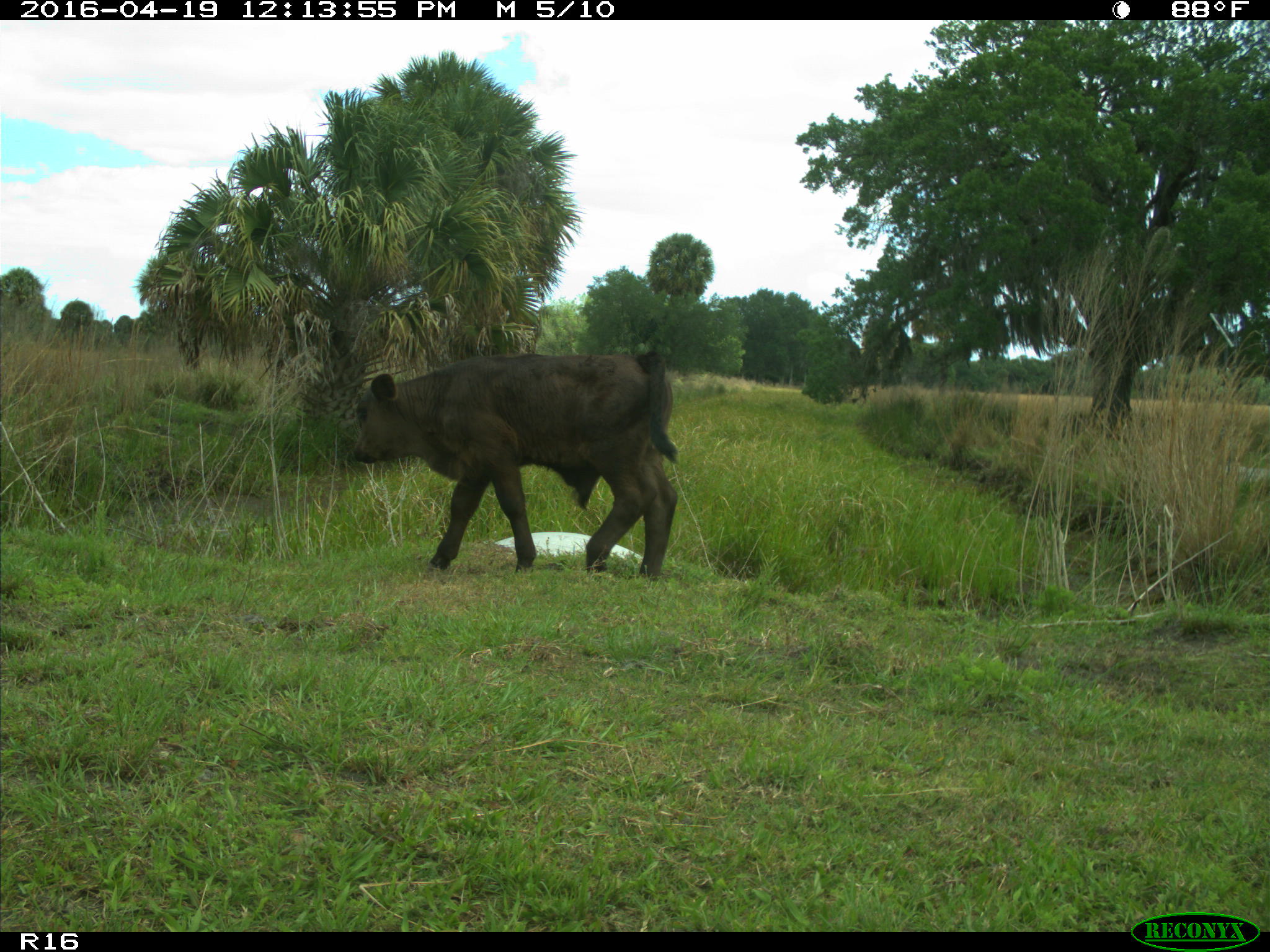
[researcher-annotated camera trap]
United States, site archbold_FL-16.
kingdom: Animalia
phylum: Chordata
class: Mammalia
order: Artiodactyla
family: Bovidae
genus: Bos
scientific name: Bos taurus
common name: domestic cow